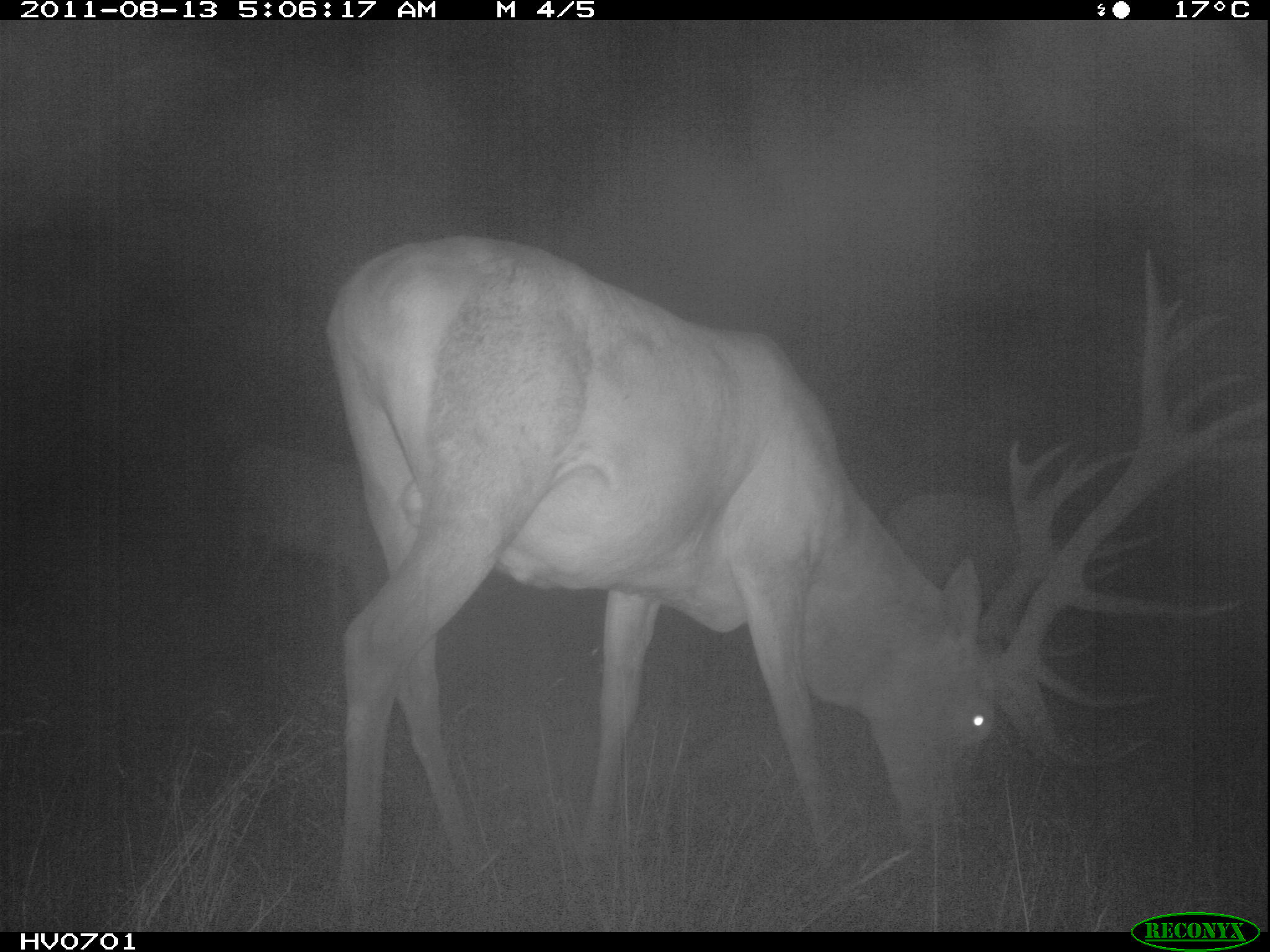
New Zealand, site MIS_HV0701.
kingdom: Animalia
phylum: Chordata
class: Mammalia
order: Artiodactyla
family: Cervidae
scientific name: Cervidae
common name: deer